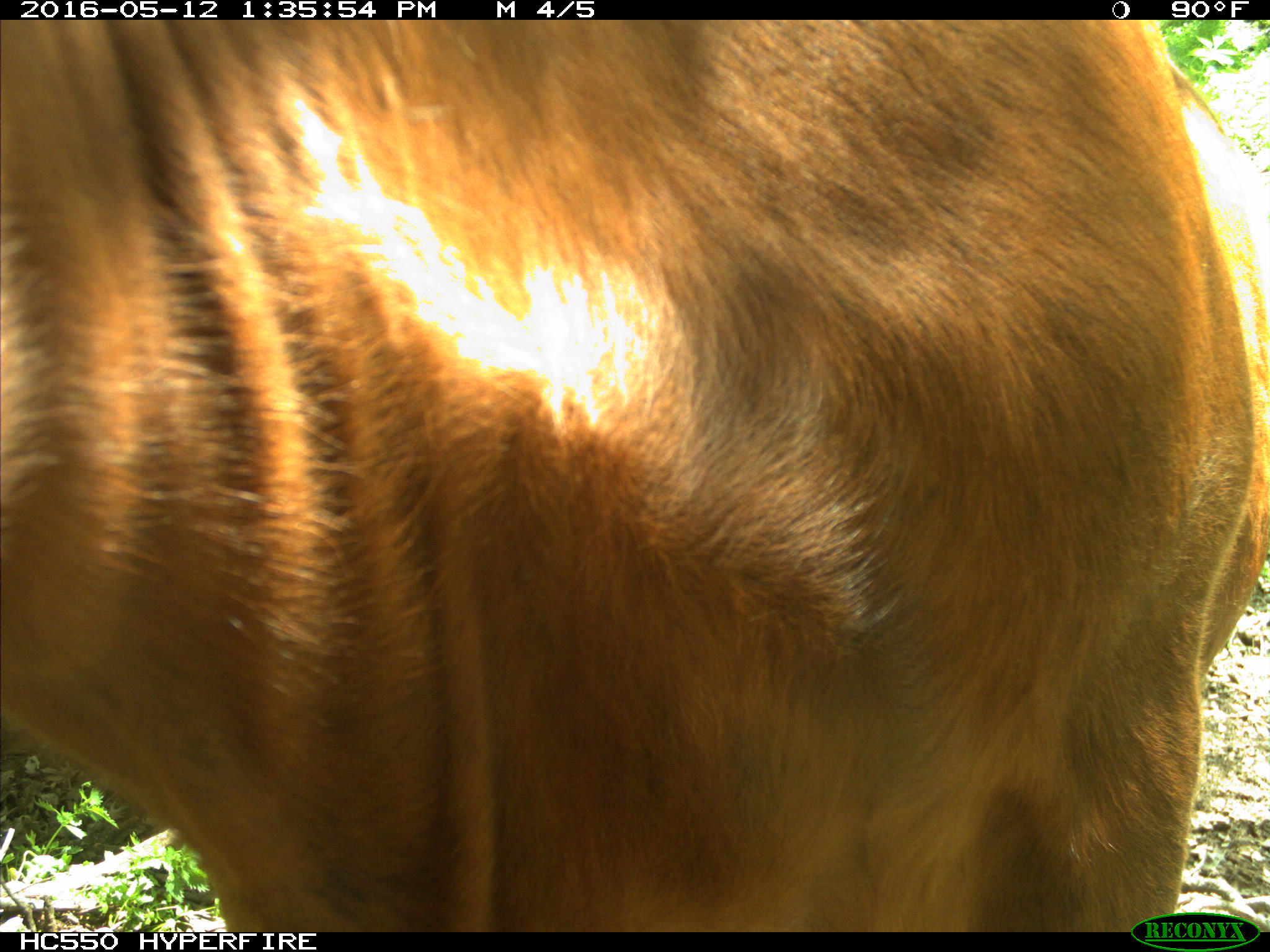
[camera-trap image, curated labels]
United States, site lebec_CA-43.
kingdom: Animalia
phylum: Chordata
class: Mammalia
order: Artiodactyla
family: Bovidae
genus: Bos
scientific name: Bos taurus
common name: domestic cow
Bos taurus (domestic cow).